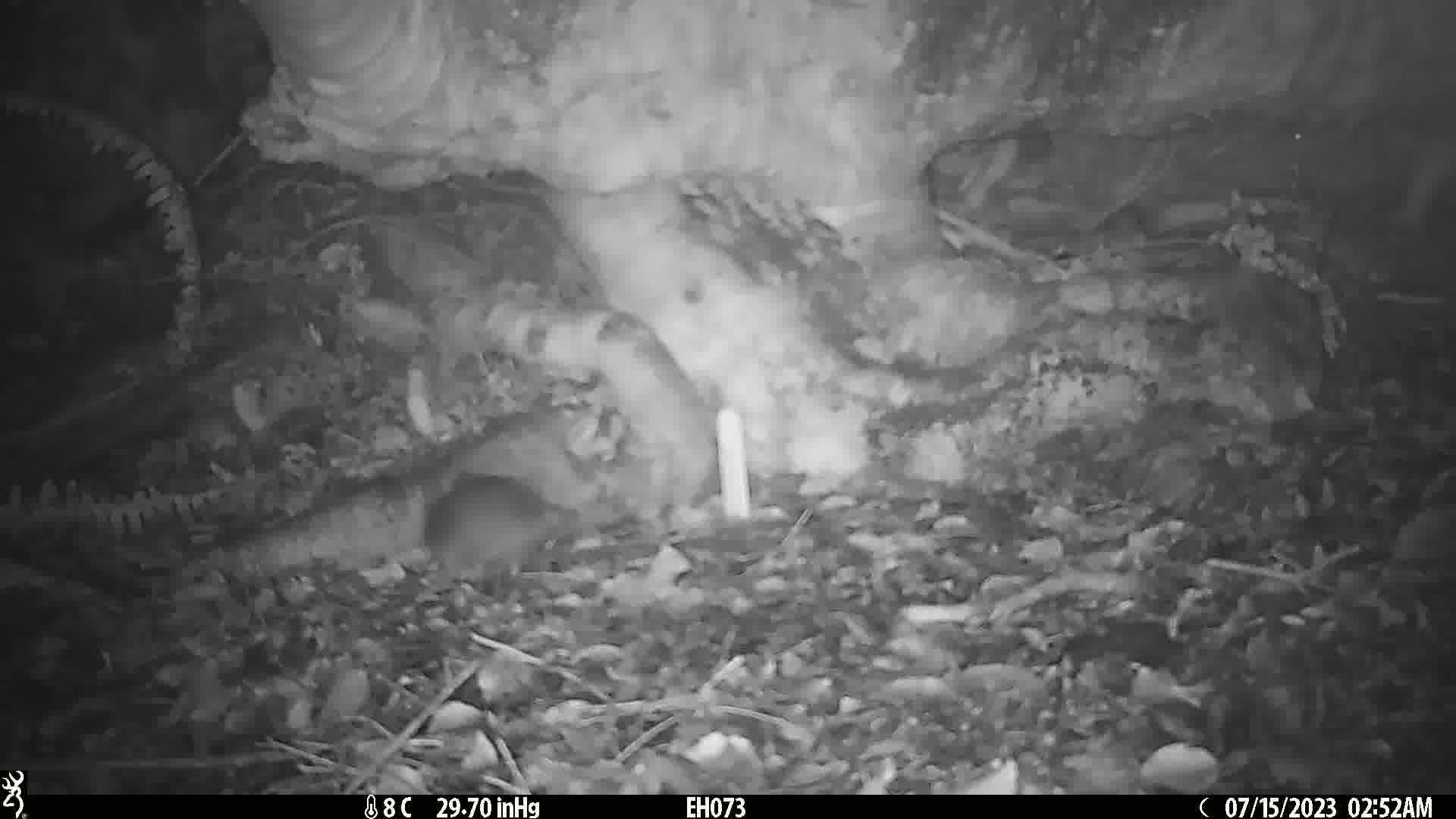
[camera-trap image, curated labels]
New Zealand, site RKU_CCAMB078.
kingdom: Animalia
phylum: Chordata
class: Mammalia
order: Rodentia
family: Muridae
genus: Rattus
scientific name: Rattus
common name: rat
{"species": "rat (Rattus)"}